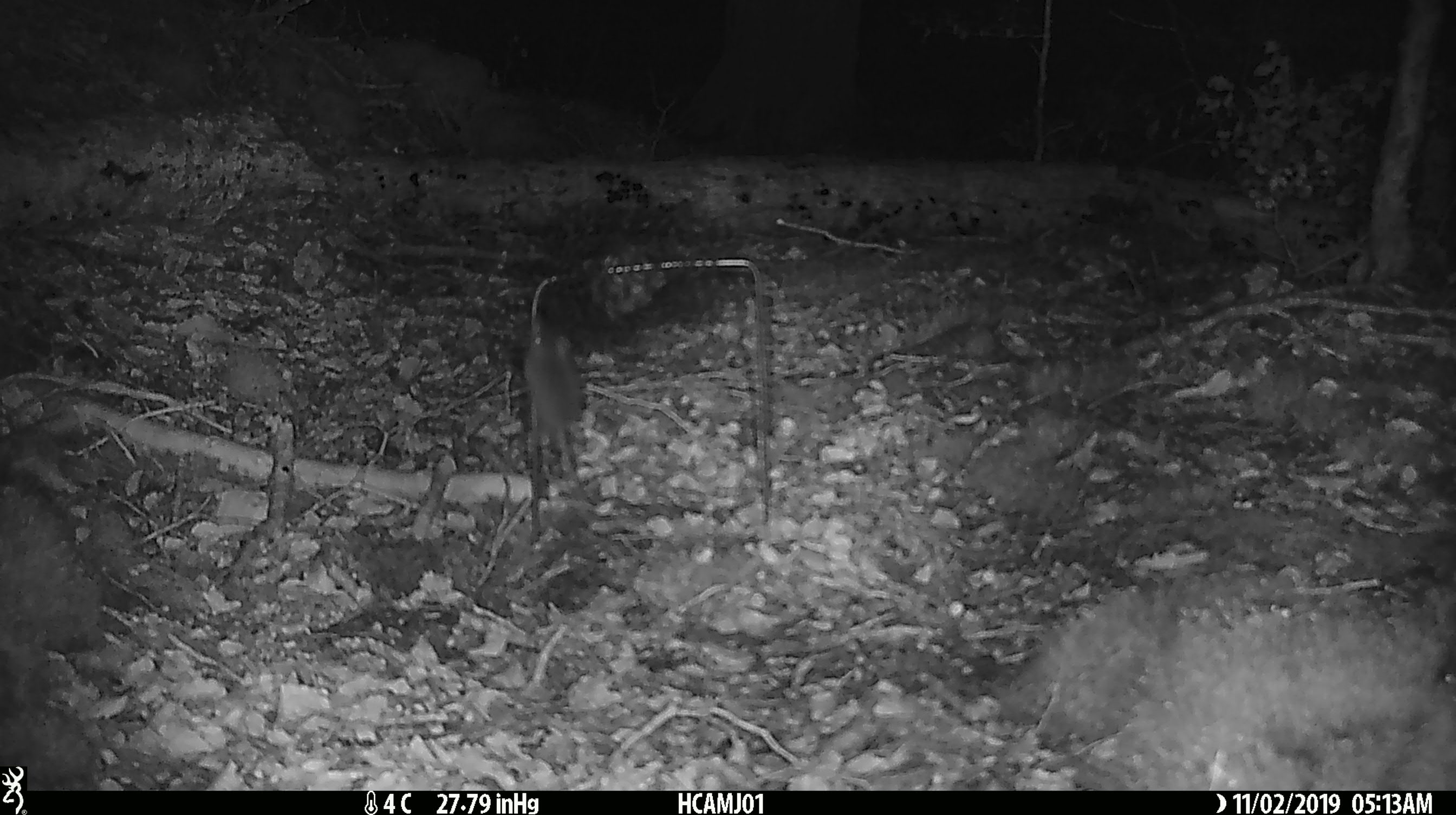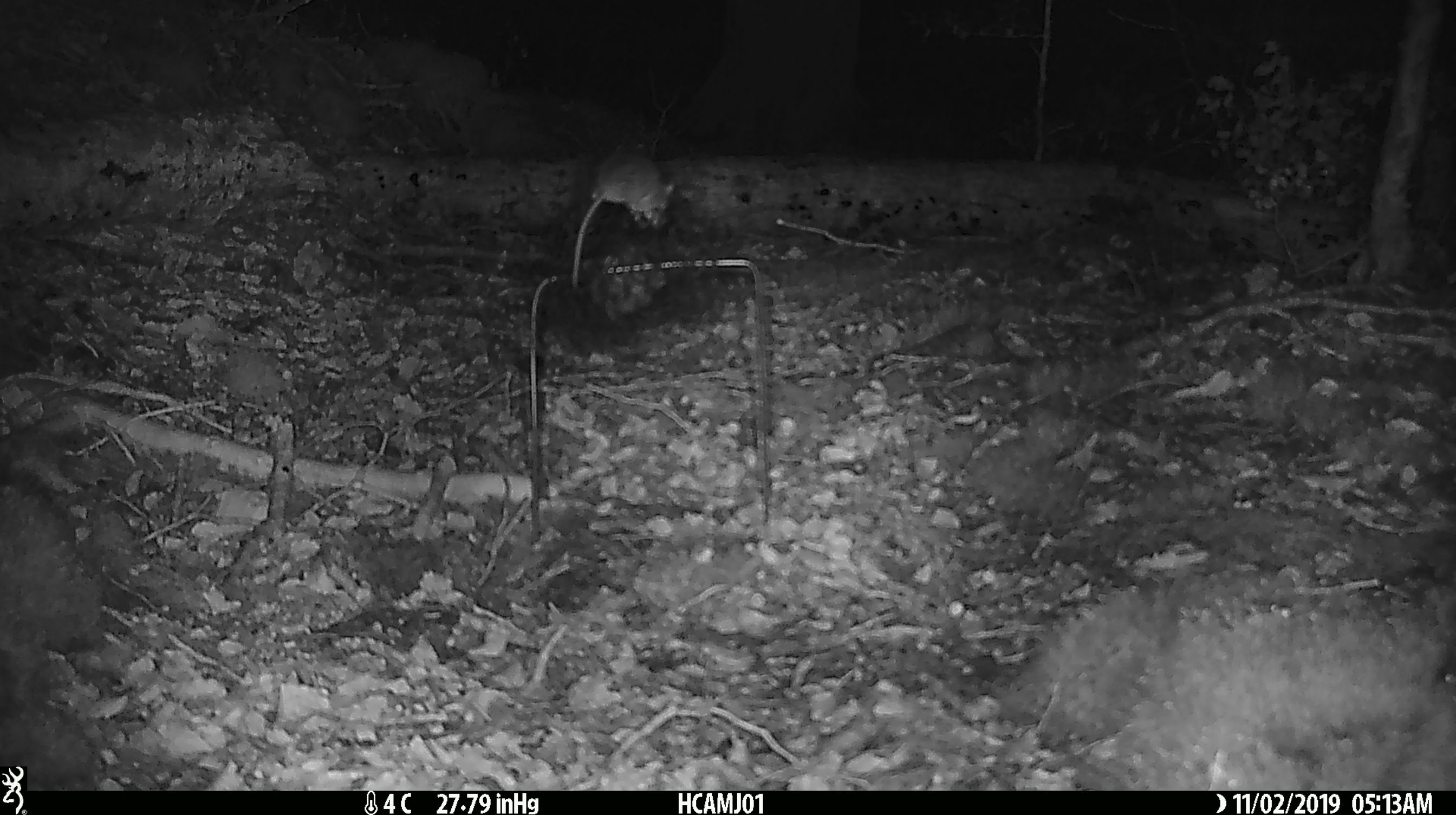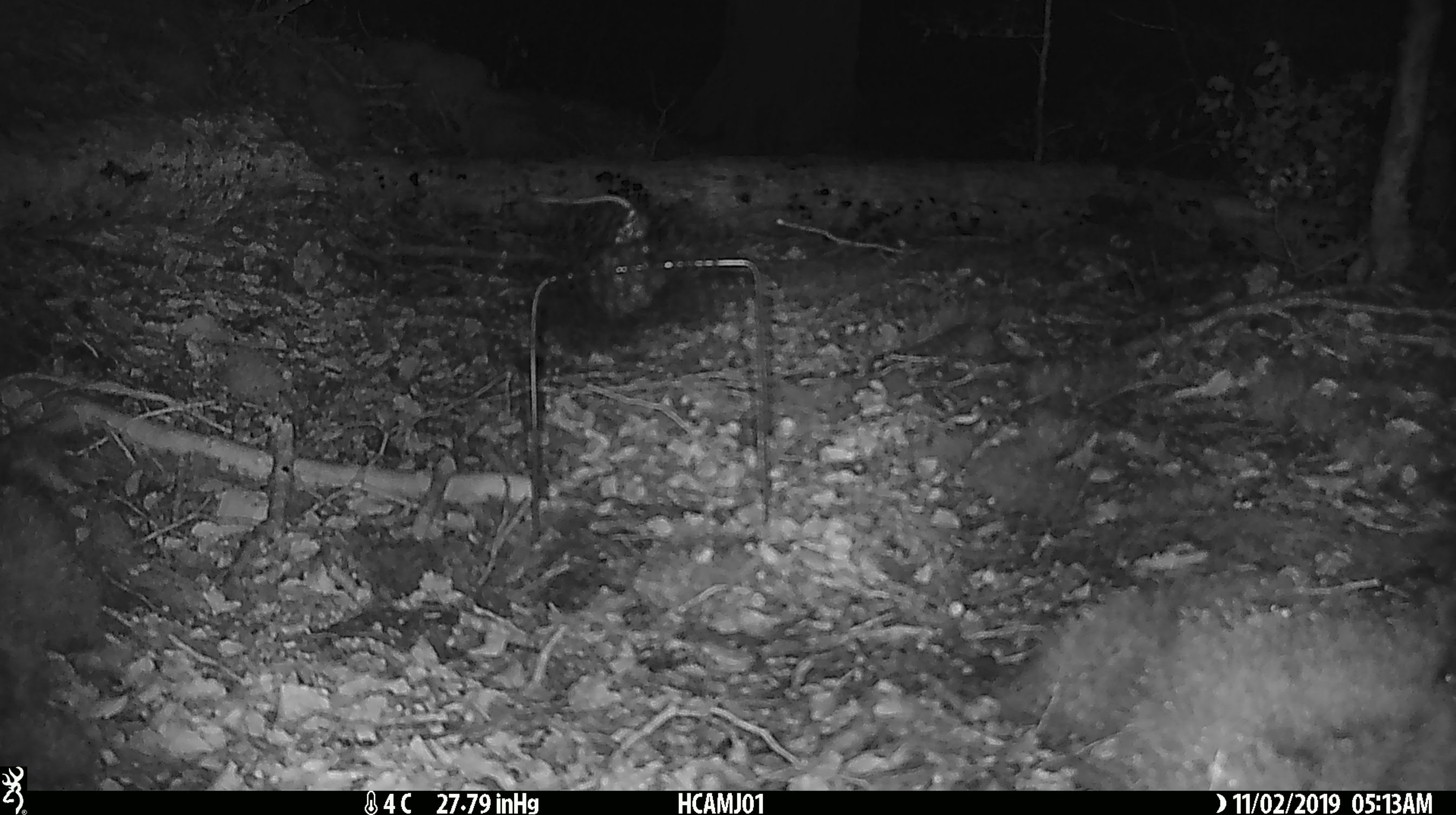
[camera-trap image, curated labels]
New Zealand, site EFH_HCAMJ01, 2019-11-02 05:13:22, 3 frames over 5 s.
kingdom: Animalia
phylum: Chordata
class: Mammalia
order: Rodentia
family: Muridae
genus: Mus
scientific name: Mus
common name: mouse